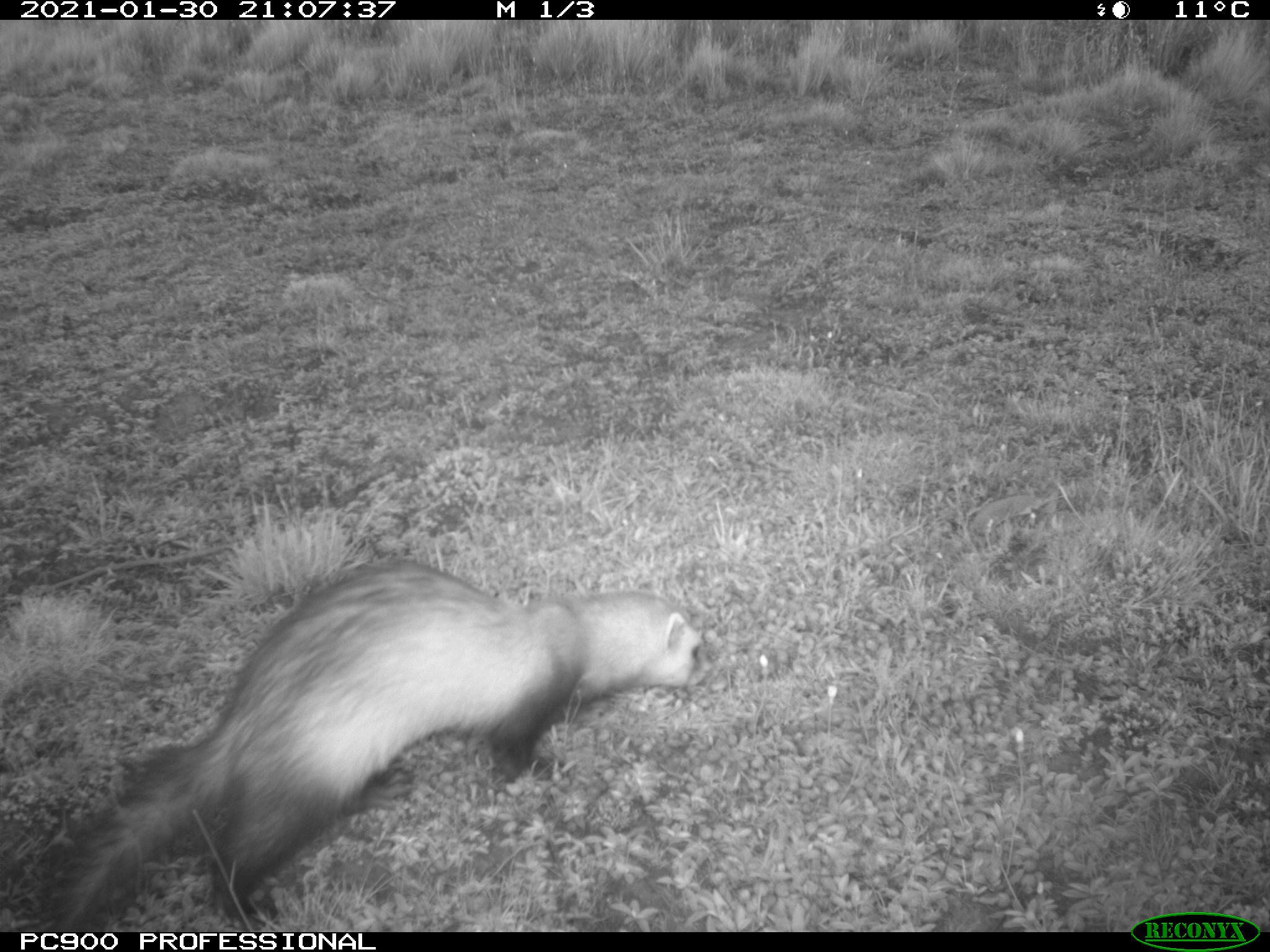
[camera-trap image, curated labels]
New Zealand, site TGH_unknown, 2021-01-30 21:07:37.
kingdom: Animalia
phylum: Chordata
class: Mammalia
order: Carnivora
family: Mustelidae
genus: Mustela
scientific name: Mustela furo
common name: ferret